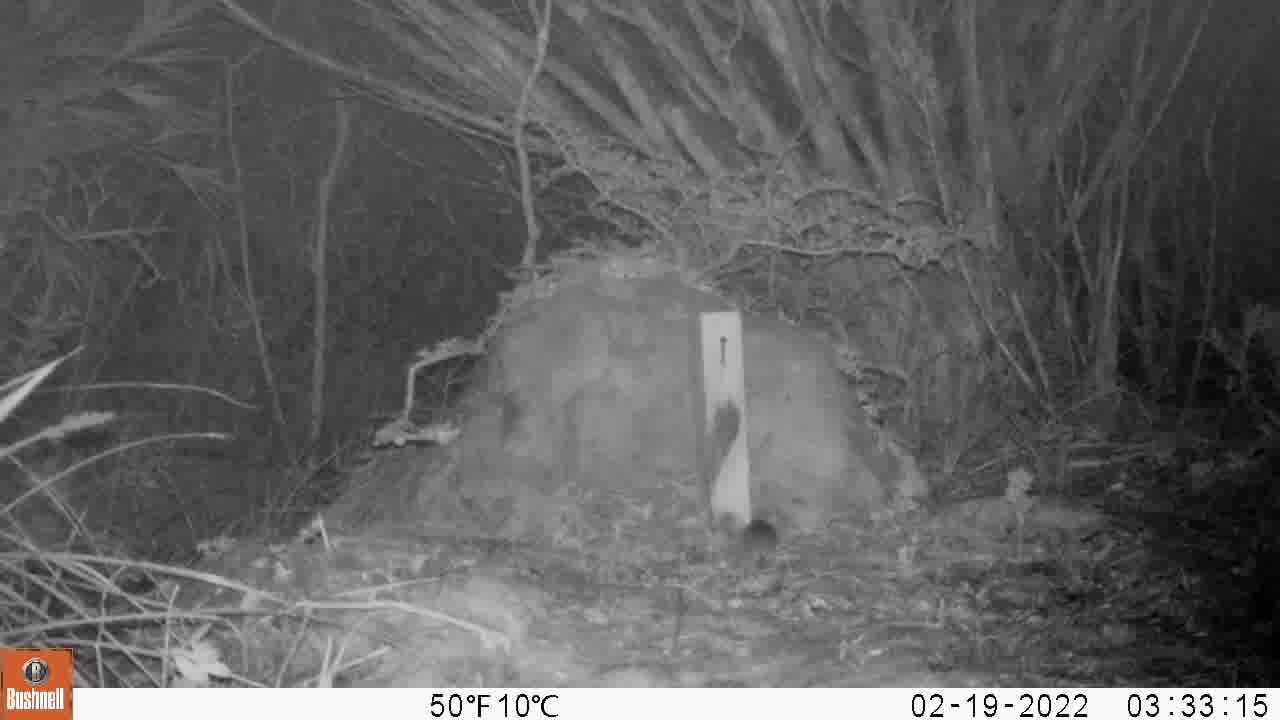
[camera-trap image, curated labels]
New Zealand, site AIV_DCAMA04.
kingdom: Animalia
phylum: Chordata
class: Mammalia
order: Rodentia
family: Muridae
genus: Mus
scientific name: Mus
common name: mouse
Mouse (Mus).